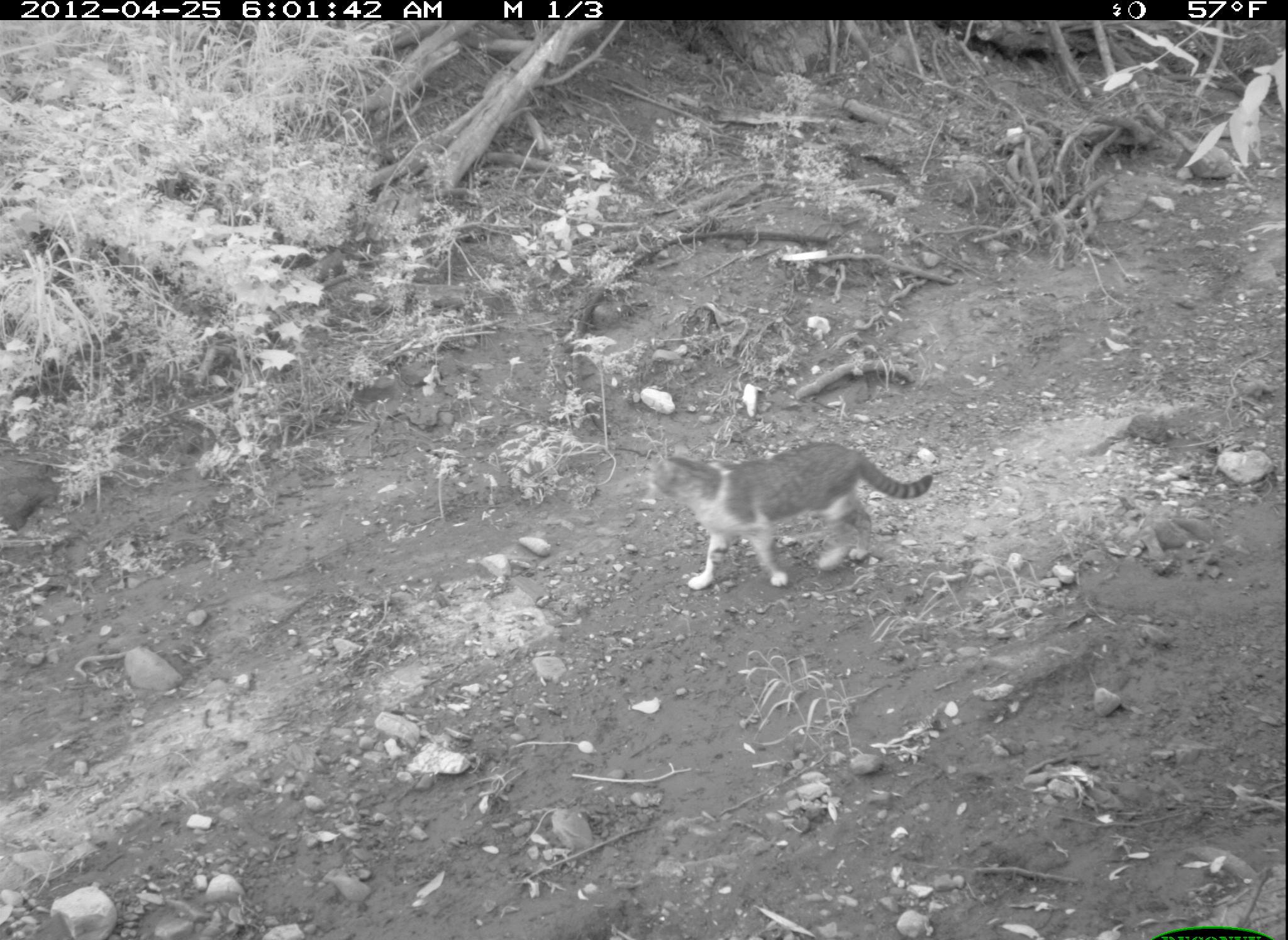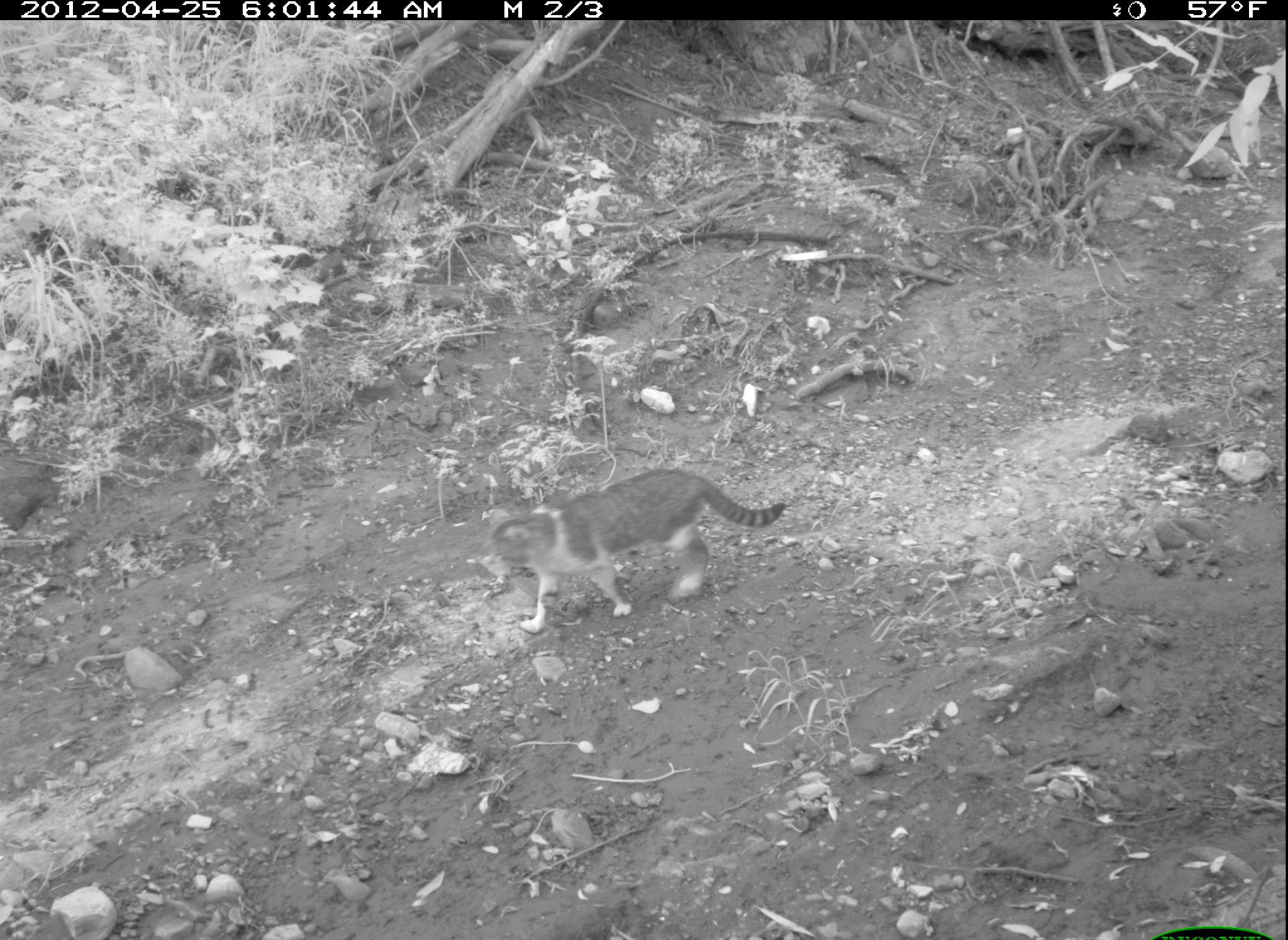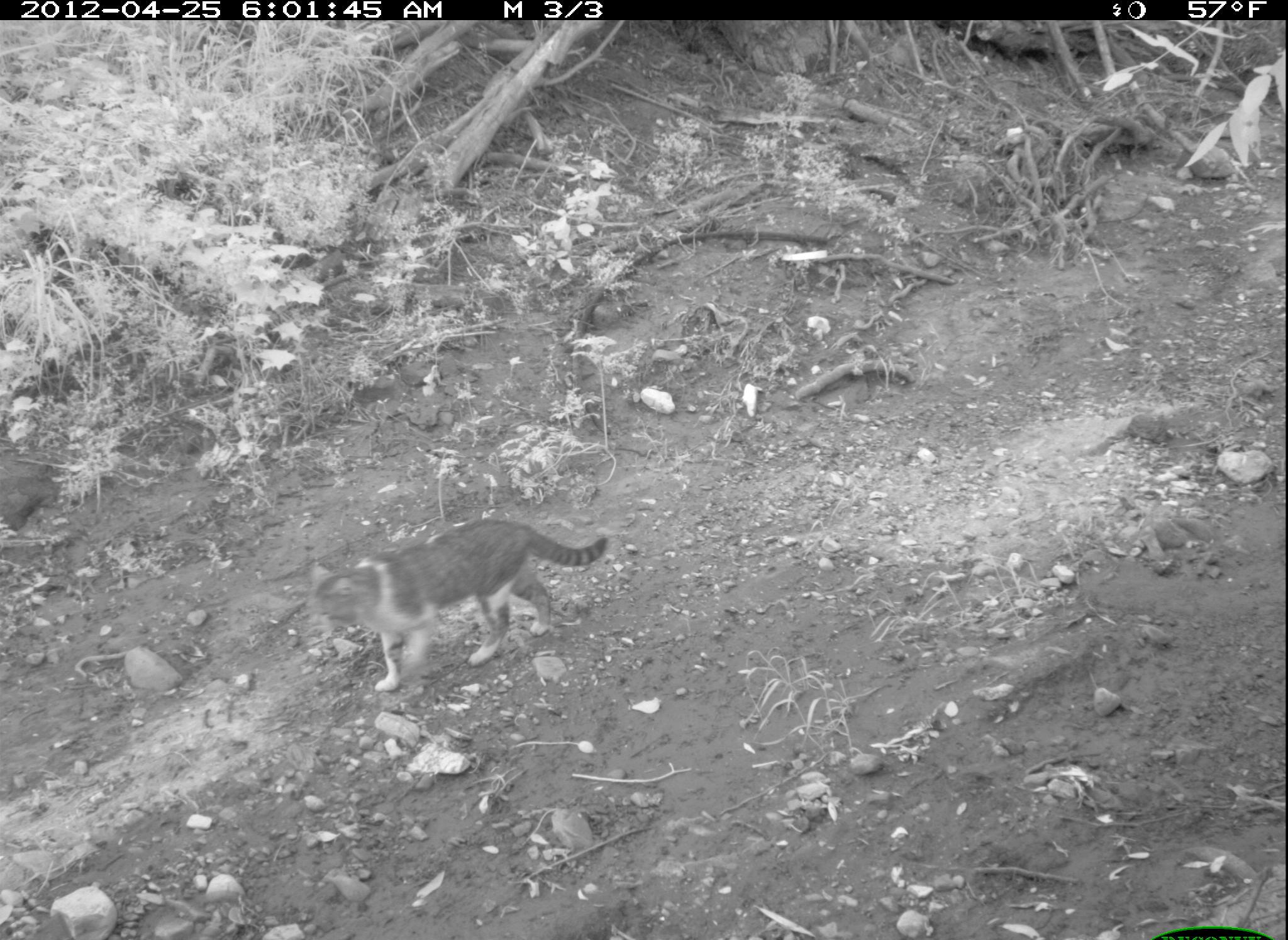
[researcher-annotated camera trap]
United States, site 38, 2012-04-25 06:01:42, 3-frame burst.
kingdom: Animalia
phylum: Chordata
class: Mammalia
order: Carnivora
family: Felidae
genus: Felis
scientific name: Felis catus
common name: cat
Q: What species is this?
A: Cat (Felis catus).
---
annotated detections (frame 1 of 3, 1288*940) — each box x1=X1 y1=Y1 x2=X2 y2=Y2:
cat: x1=641 y1=435 x2=937 y2=595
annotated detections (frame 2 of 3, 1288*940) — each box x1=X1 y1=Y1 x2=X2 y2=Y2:
cat: x1=465 y1=438 x2=836 y2=659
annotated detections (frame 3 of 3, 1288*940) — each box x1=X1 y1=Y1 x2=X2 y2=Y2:
cat: x1=301 y1=506 x2=620 y2=705